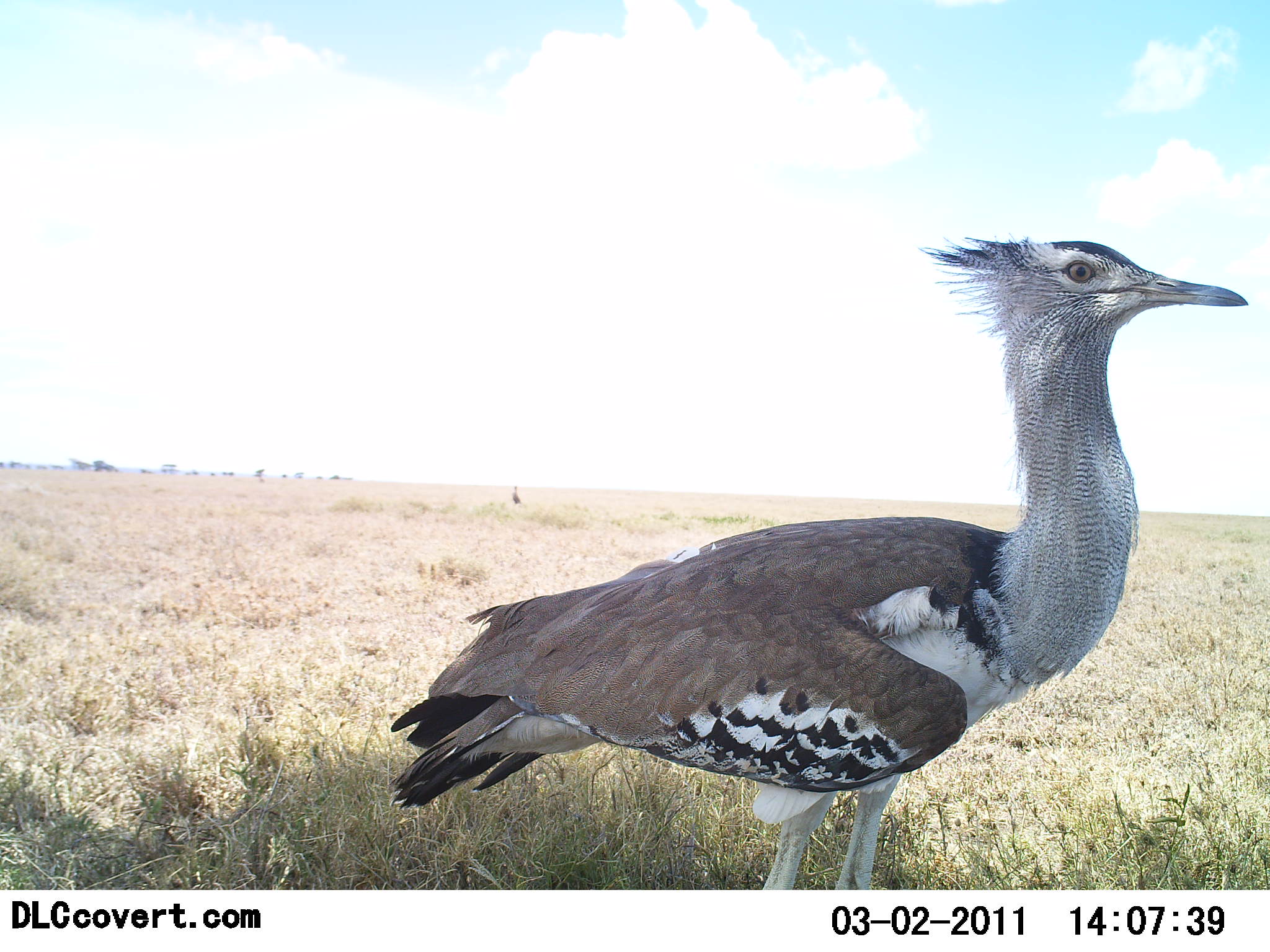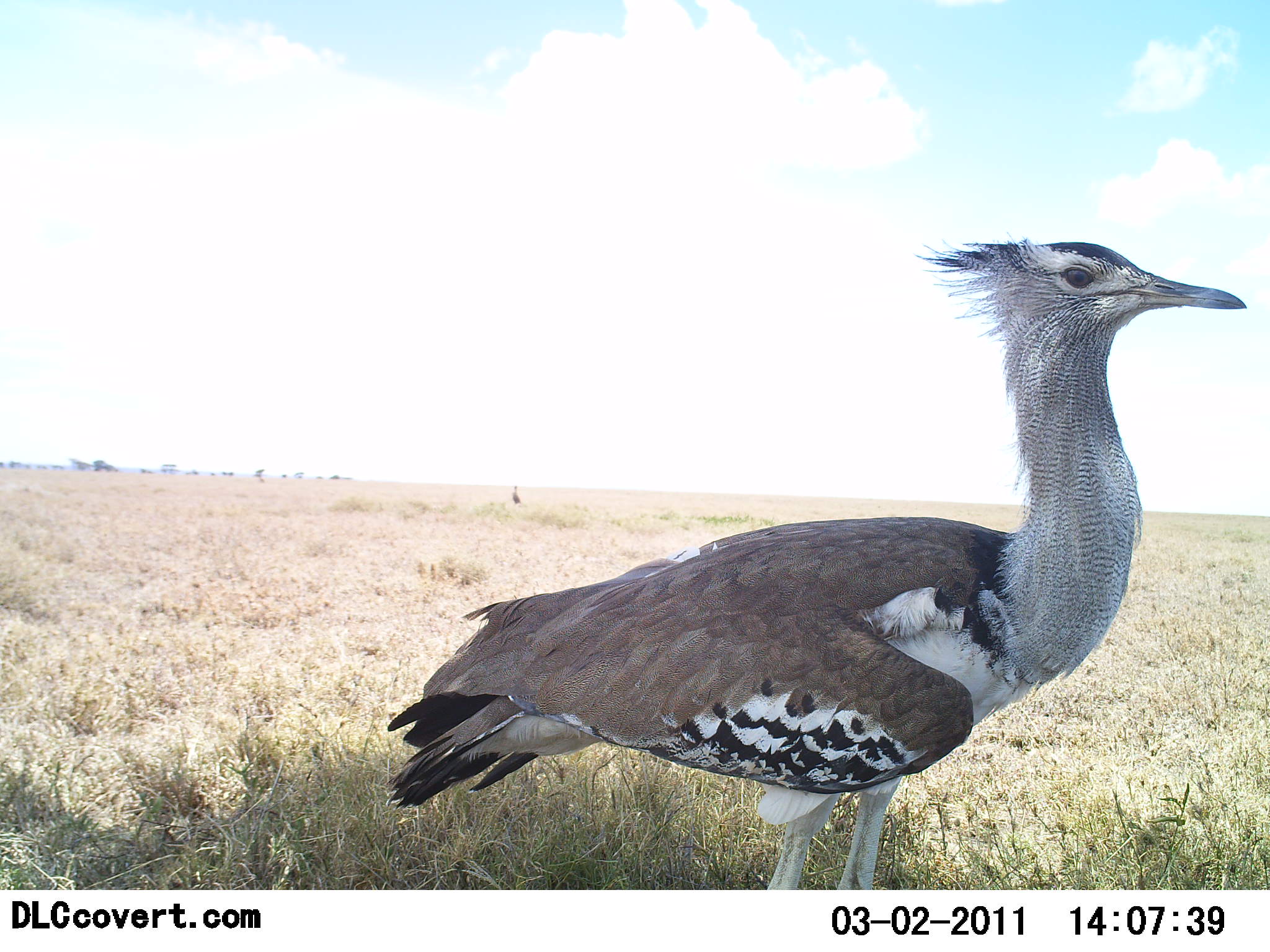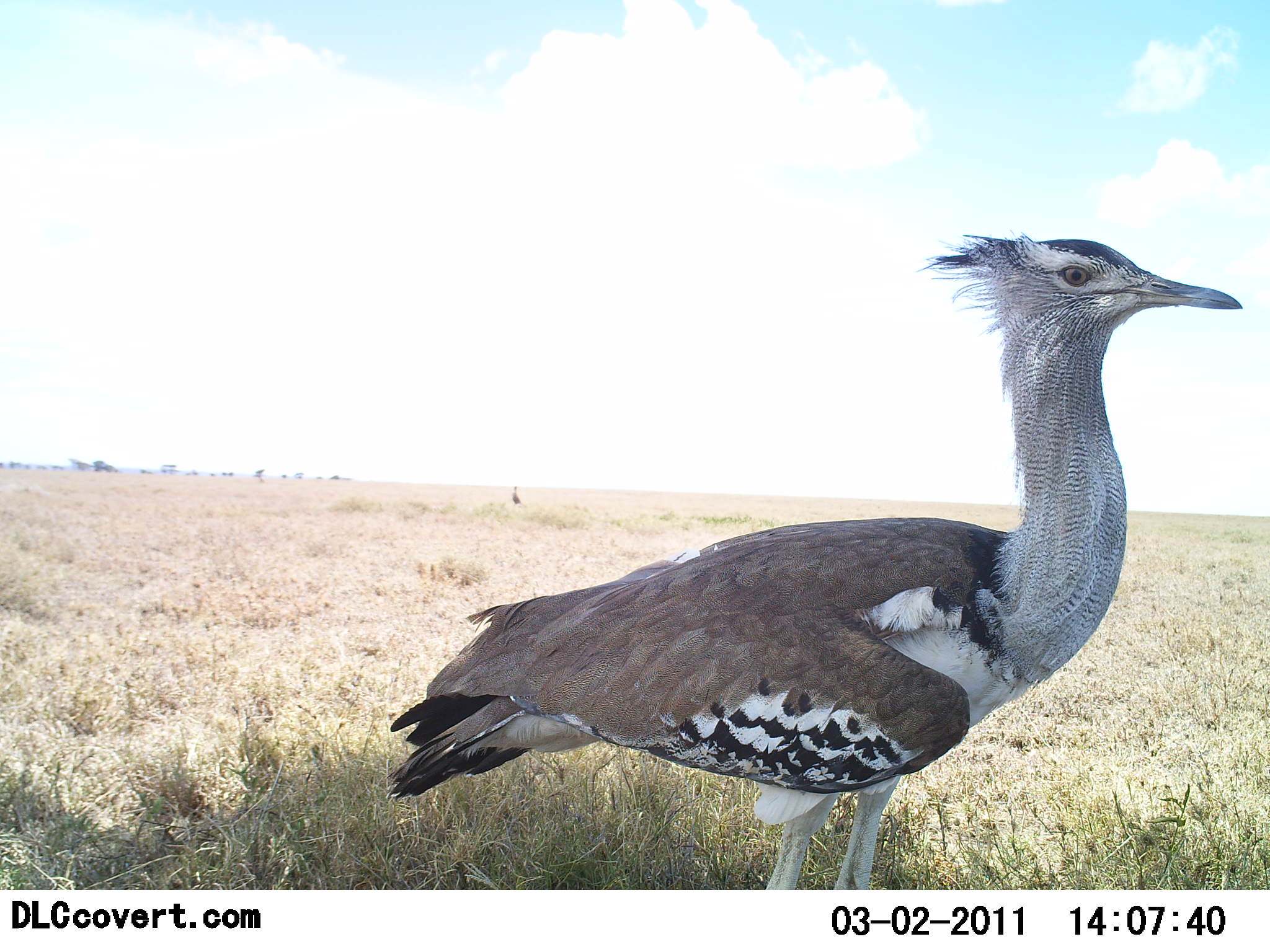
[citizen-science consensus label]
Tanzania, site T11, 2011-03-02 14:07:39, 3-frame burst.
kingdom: Animalia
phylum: Chordata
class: Aves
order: Otidiformes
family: Otididae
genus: Ardeotis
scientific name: Ardeotis kori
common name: kori bustard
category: koribustard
Koribustard (kori bustard) (Ardeotis kori), count 1. Behavior (volunteer vote fractions): standing 100%, resting 0%, moving 0%, interacting 0%. Young present (vote fraction): 0%. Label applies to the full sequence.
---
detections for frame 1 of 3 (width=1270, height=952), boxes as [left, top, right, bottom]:
animal: [390, 235, 1248, 890]; [512, 484, 521, 504]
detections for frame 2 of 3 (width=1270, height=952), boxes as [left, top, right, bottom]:
animal: [385, 237, 1255, 854]; [512, 484, 521, 504]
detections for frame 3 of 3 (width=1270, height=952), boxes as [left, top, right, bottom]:
animal: [385, 231, 1244, 890]; [512, 484, 521, 504]